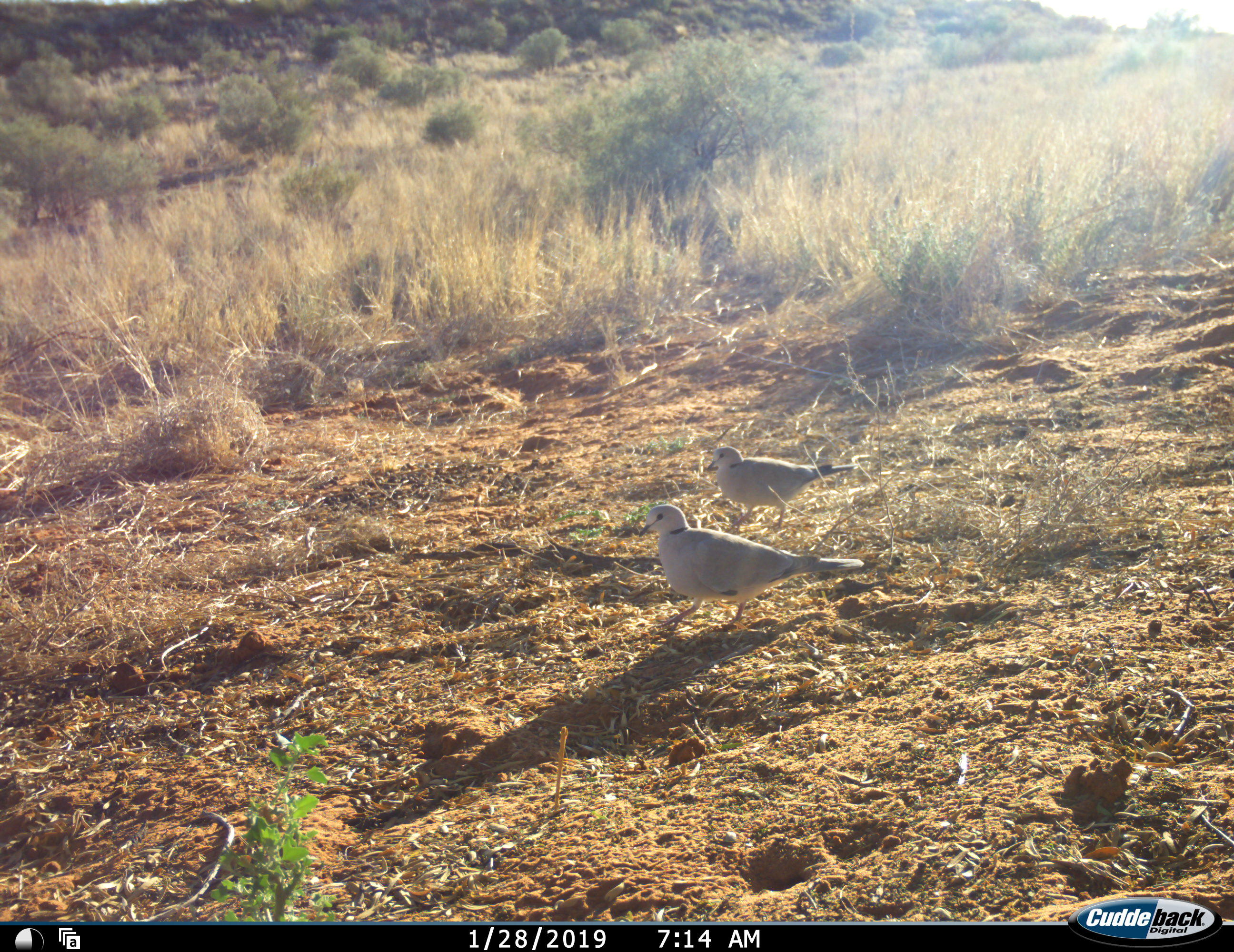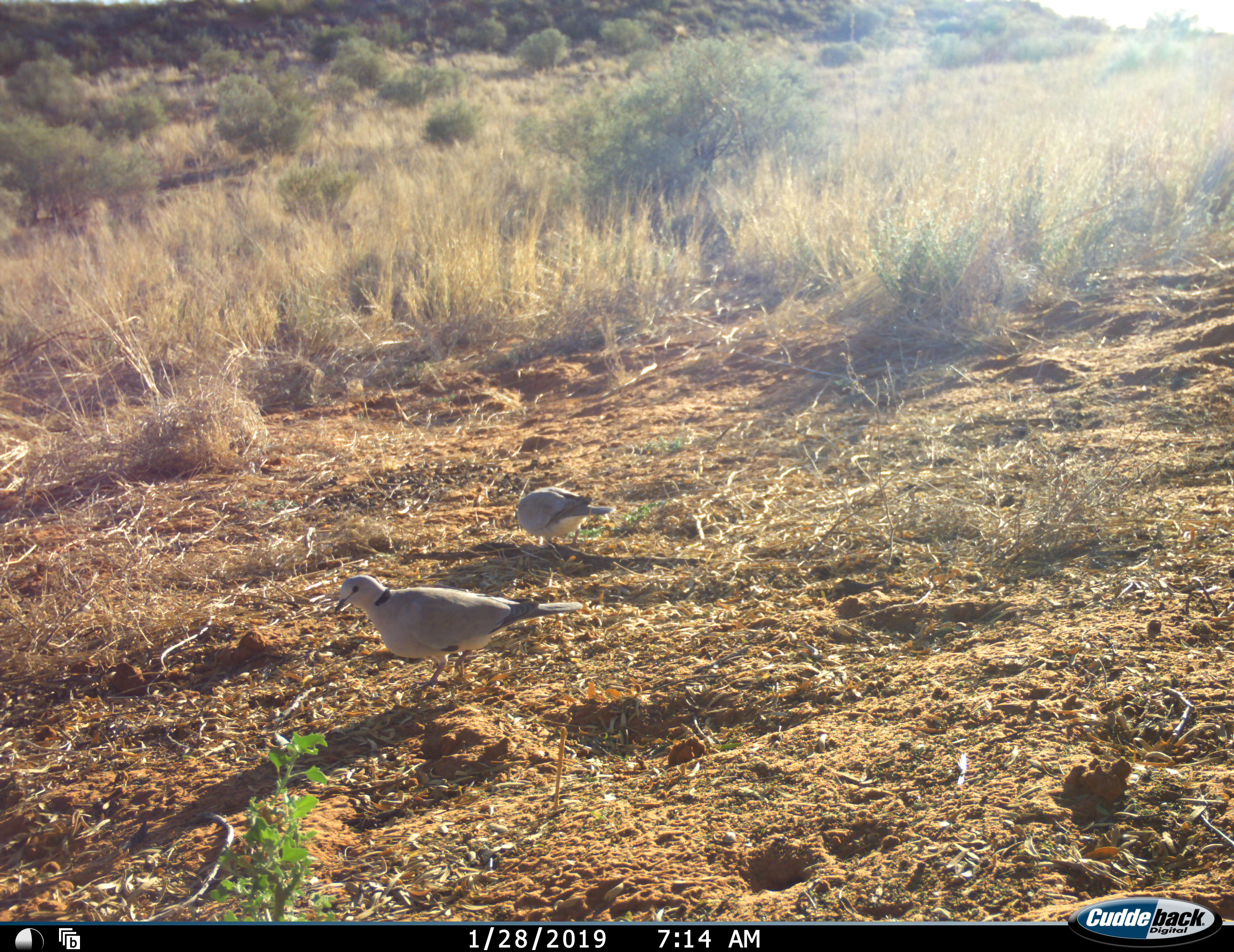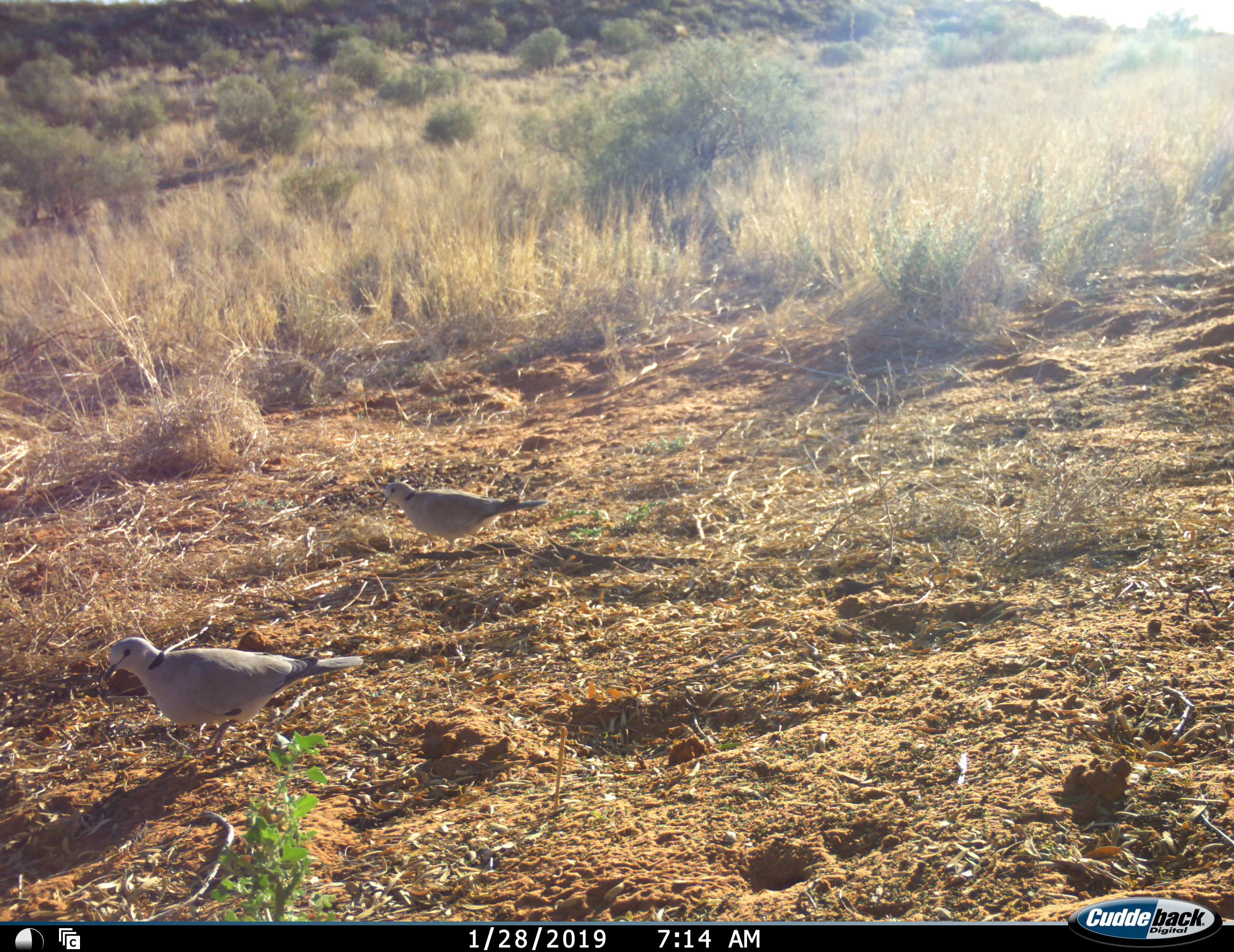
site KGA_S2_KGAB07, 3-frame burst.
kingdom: Animalia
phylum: Chordata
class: Aves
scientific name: Aves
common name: bird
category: birdother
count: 2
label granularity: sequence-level